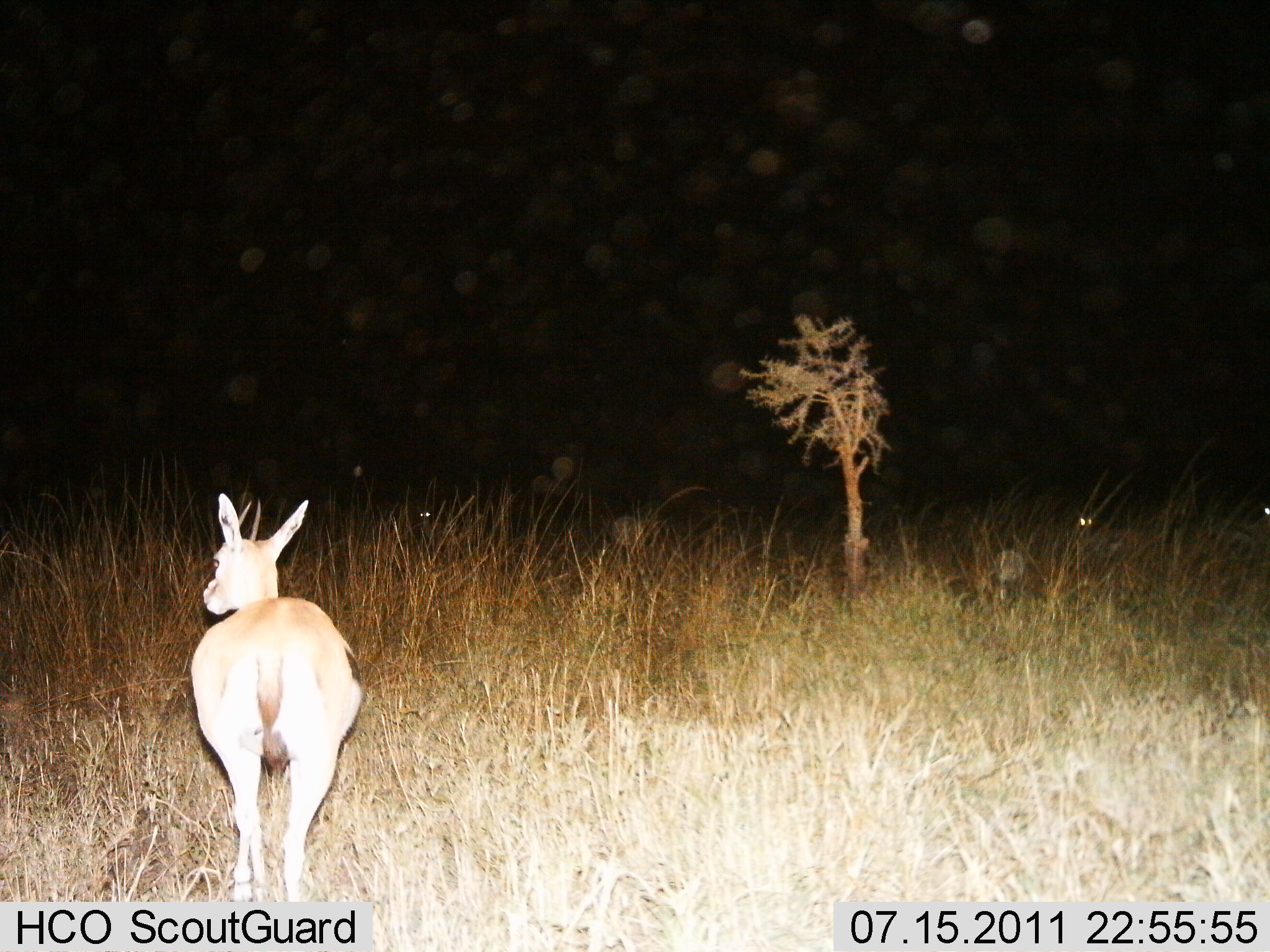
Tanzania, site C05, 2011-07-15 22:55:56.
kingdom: Animalia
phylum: Chordata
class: Mammalia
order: Artiodactyla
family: Bovidae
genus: Eudorcas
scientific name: Eudorcas thomsonii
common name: thomson's gazelle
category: gazellethomsons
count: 1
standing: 100%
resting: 0%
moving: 0%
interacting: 0%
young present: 0%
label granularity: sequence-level